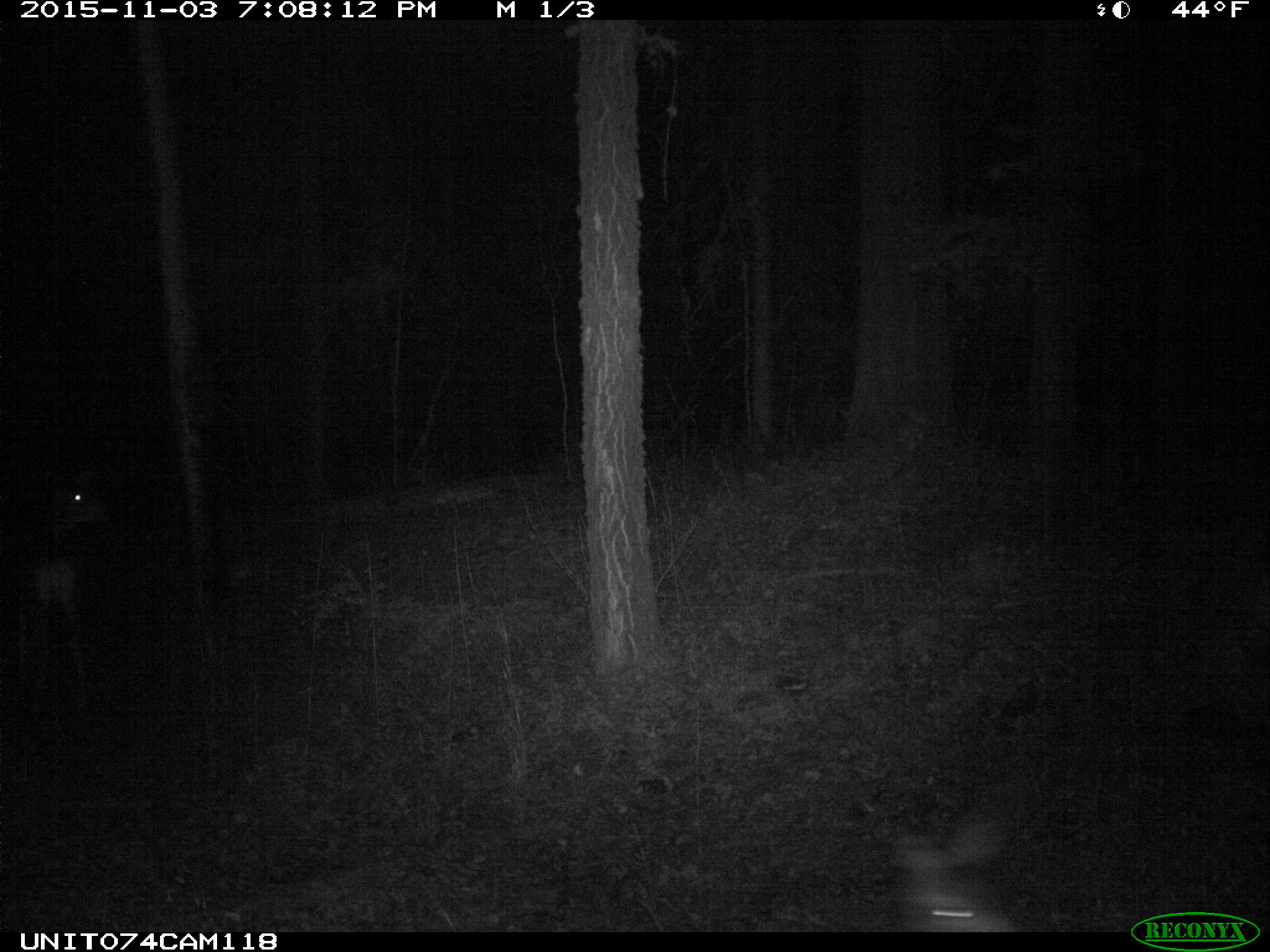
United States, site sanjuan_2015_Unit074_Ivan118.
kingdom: Animalia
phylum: Chordata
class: Mammalia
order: Artiodactyla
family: Cervidae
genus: Odocoileus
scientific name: Odocoileus hemionus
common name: mule deer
Odocoileus hemionus (mule deer).